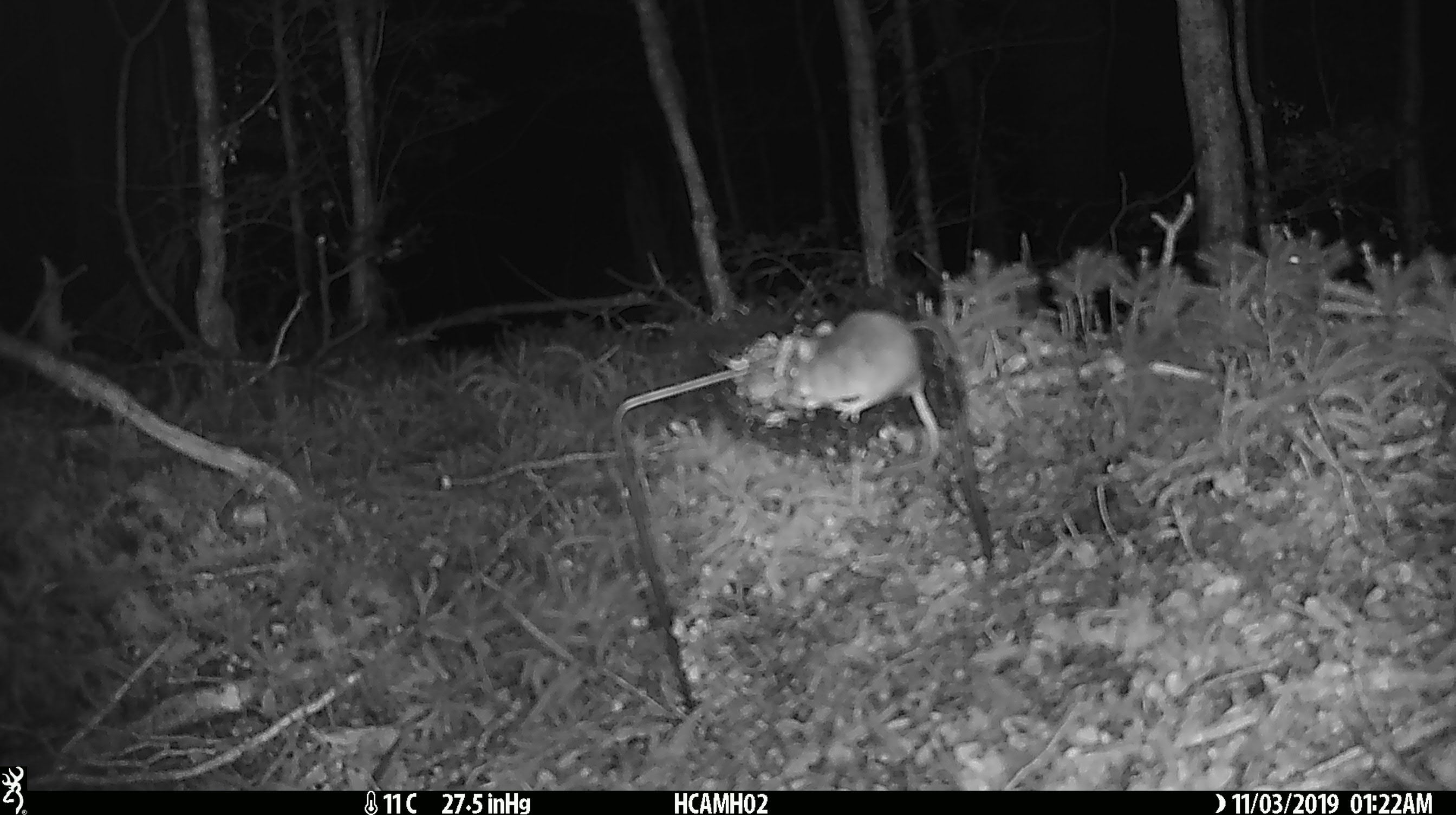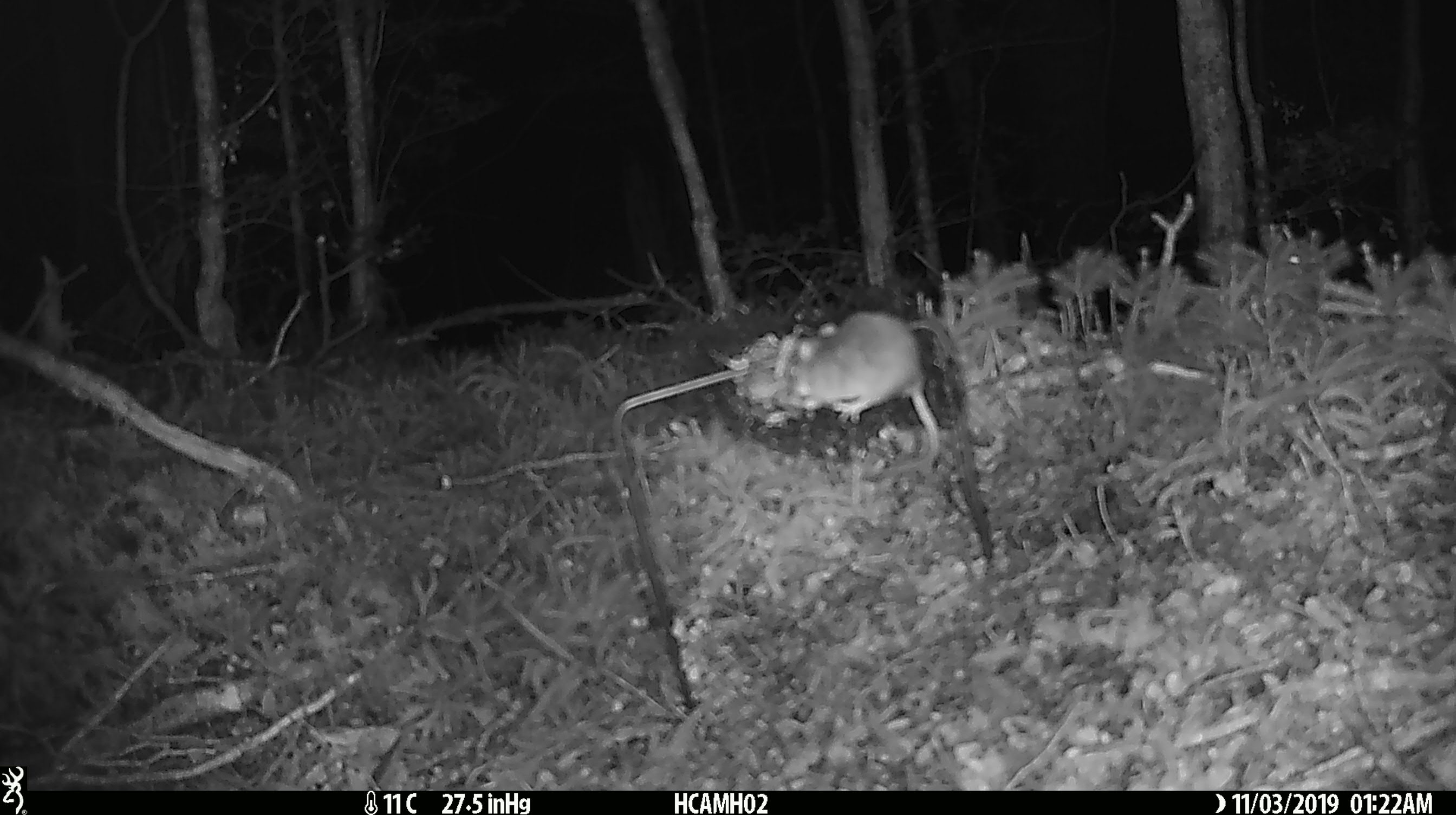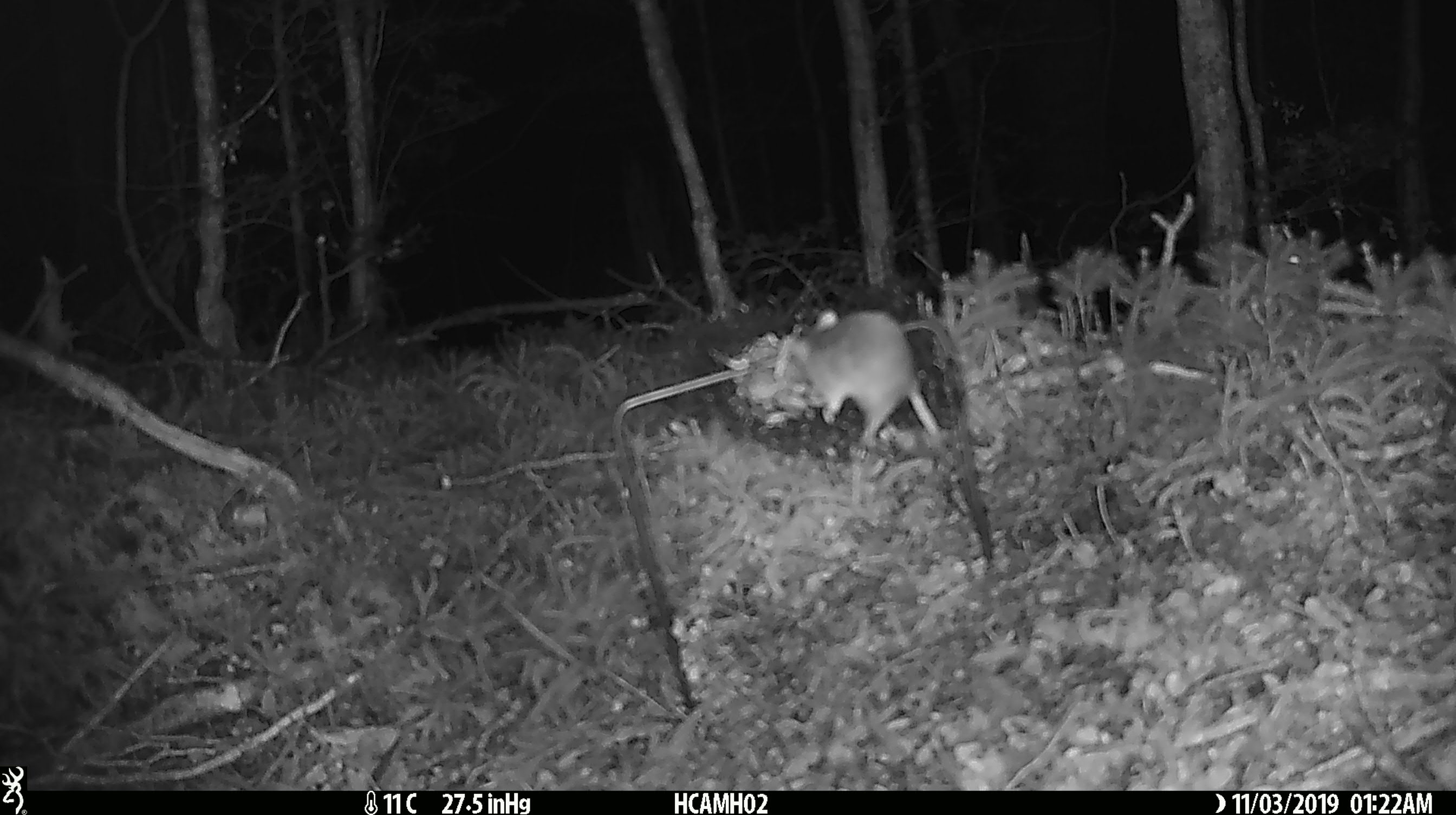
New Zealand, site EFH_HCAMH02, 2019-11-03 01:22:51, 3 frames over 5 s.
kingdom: Animalia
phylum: Chordata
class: Mammalia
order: Rodentia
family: Muridae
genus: Mus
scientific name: Mus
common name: mouse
Mouse (Mus).